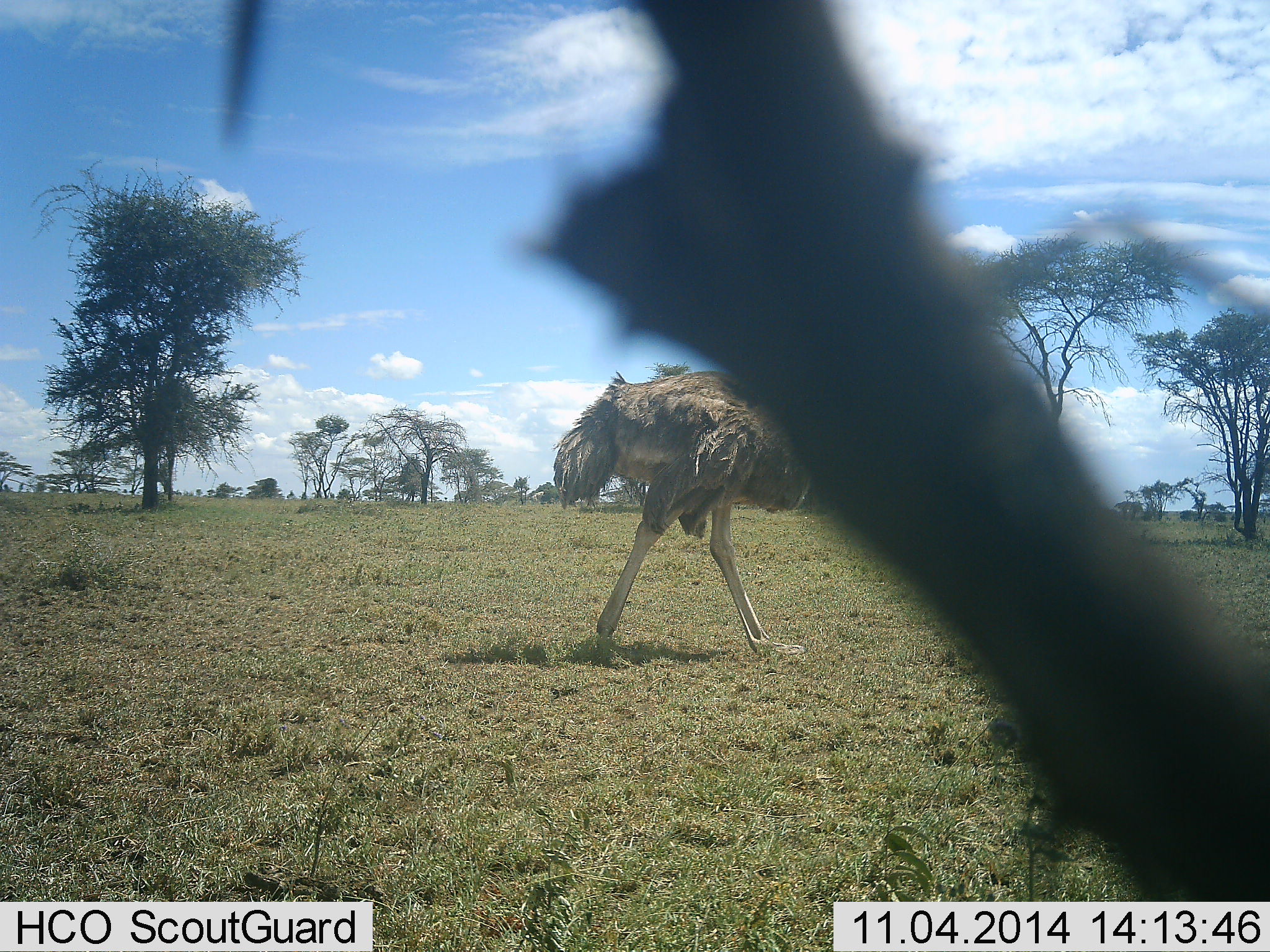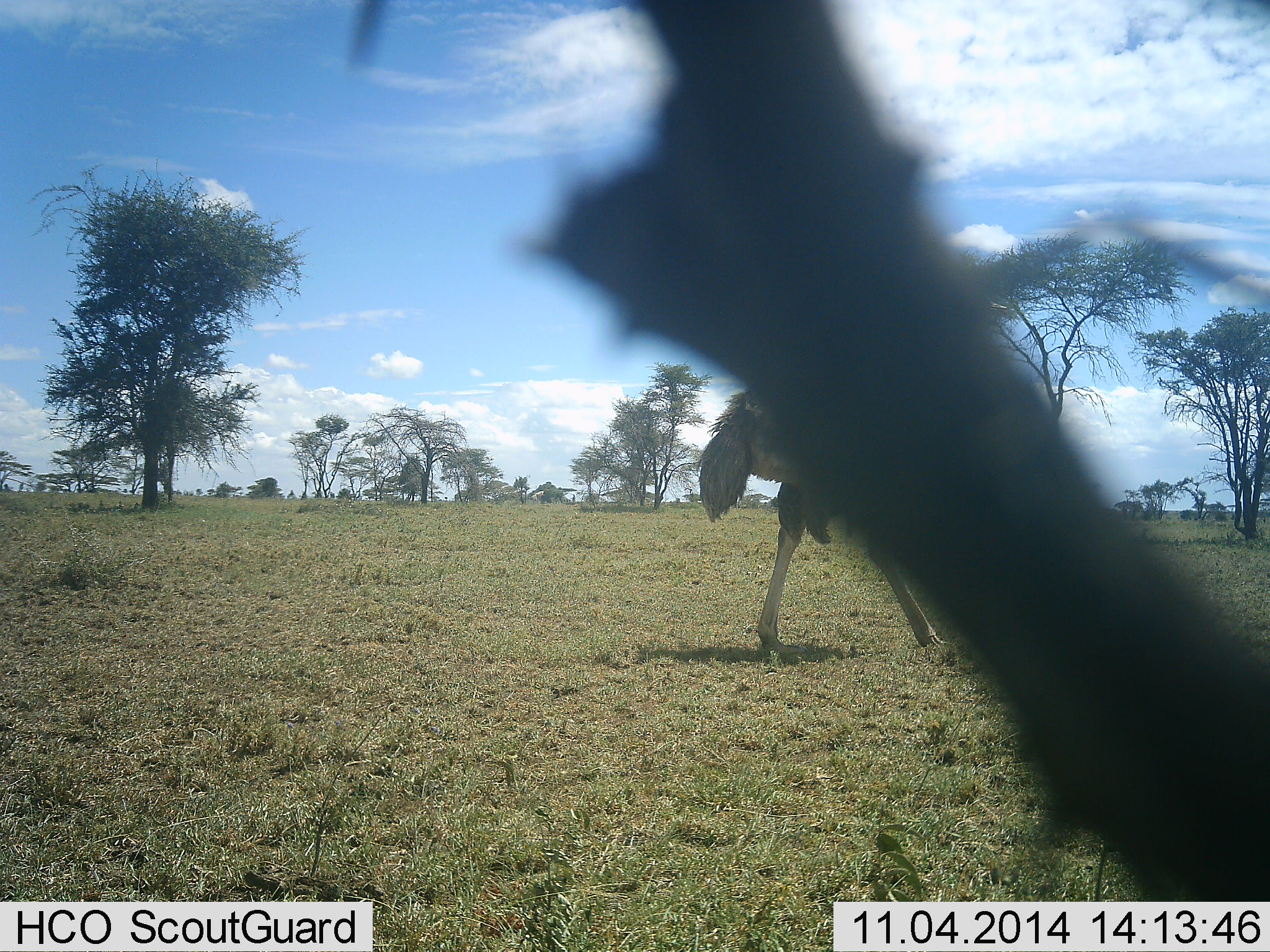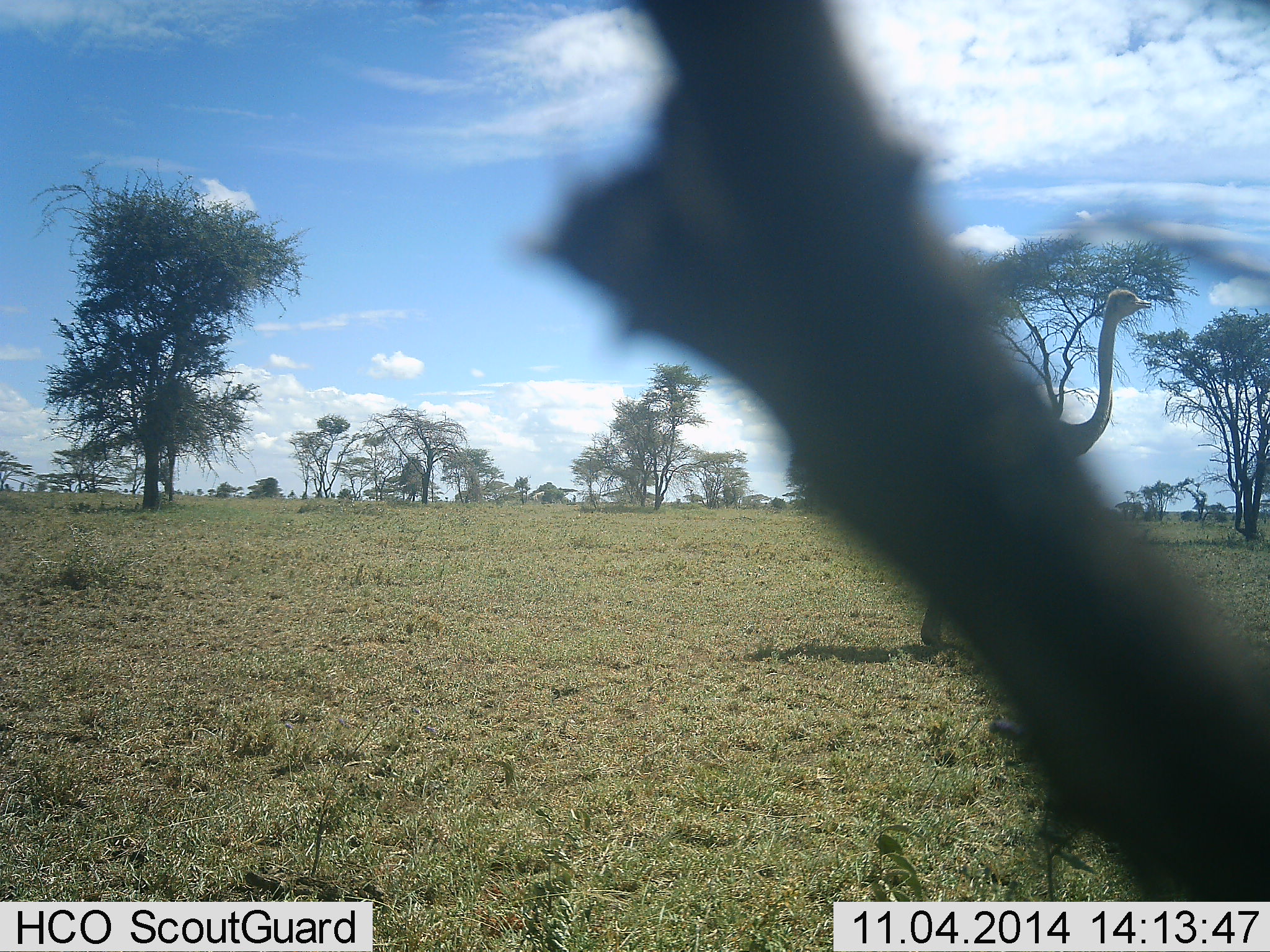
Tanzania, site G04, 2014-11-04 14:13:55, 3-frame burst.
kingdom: Animalia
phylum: Chordata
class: Aves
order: Struthioniformes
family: Struthionidae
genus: Struthio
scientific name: Struthio camelus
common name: ostrich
Ostrich (Struthio camelus), count 1. Behavior (volunteer vote fractions): standing 10%, resting 0%, moving 90%, interacting 0%. Young present (vote fraction): 0%. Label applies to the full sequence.